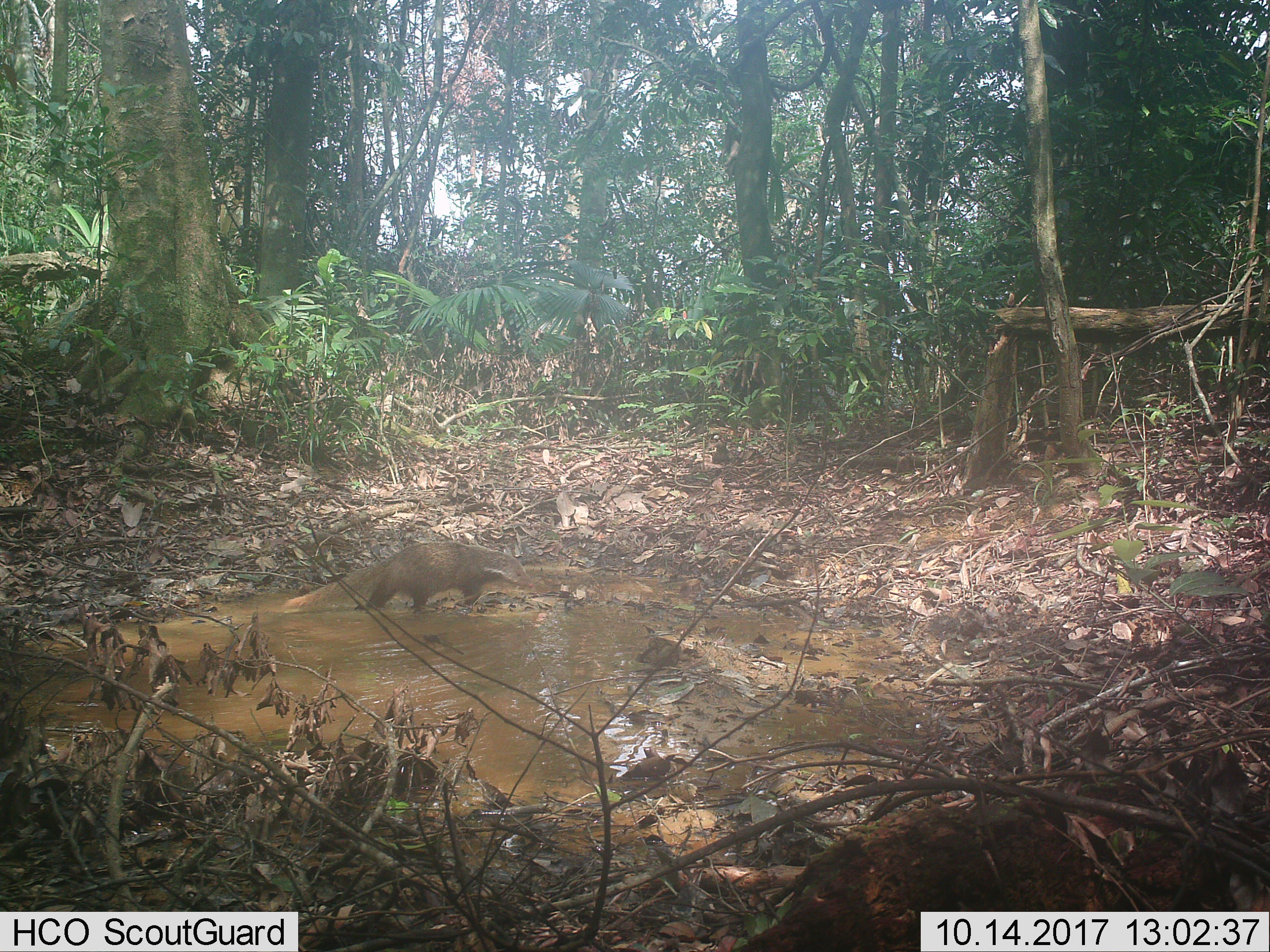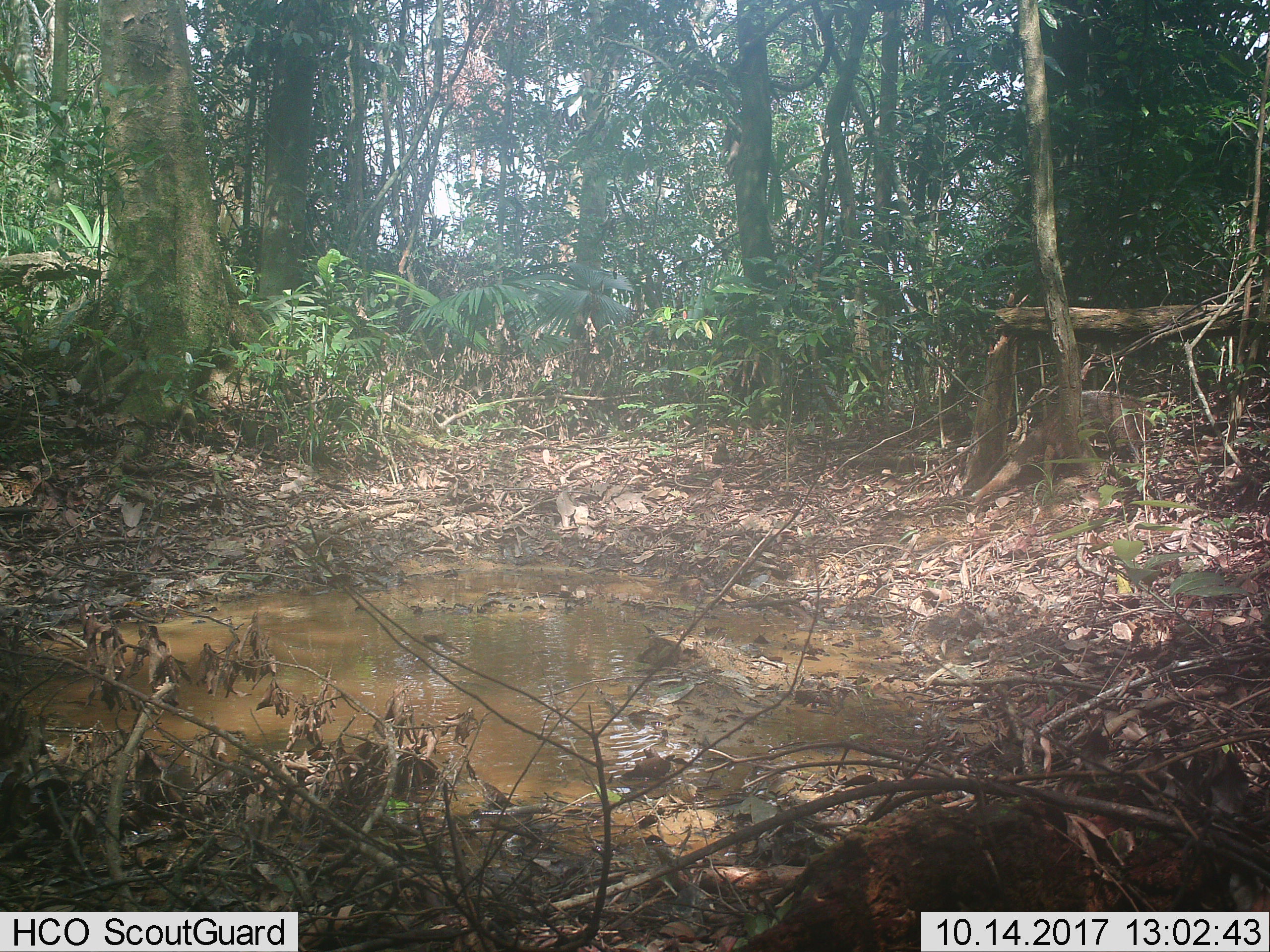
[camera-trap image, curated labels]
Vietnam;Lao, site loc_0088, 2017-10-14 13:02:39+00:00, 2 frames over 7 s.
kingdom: Animalia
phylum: Chordata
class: Mammalia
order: Carnivora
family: Herpestidae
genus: Urva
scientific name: Urva urva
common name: crab-eating mongoose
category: crab eating mongoose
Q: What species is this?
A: Crab eating mongoose (crab-eating mongoose) (Urva urva).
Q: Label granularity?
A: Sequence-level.